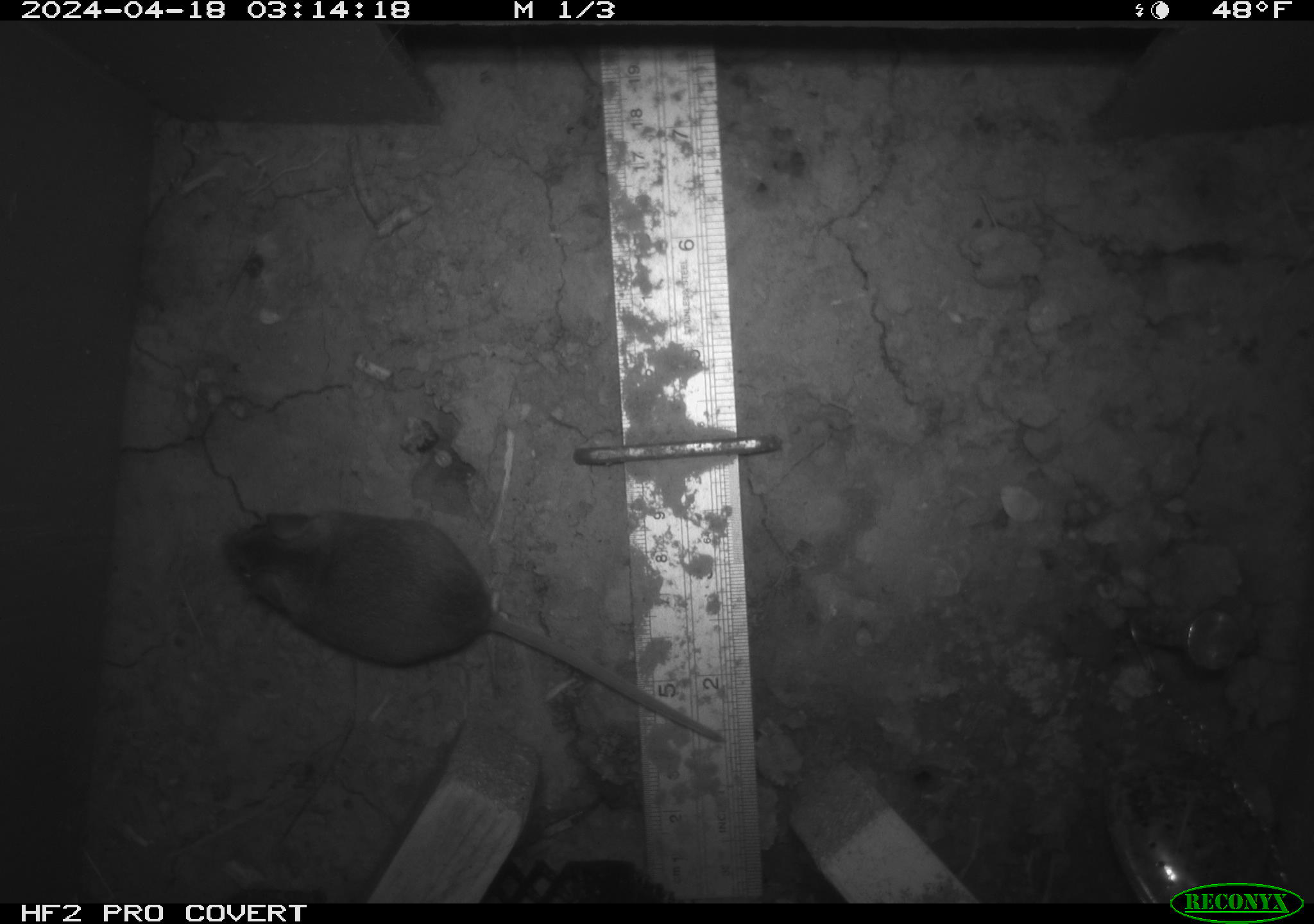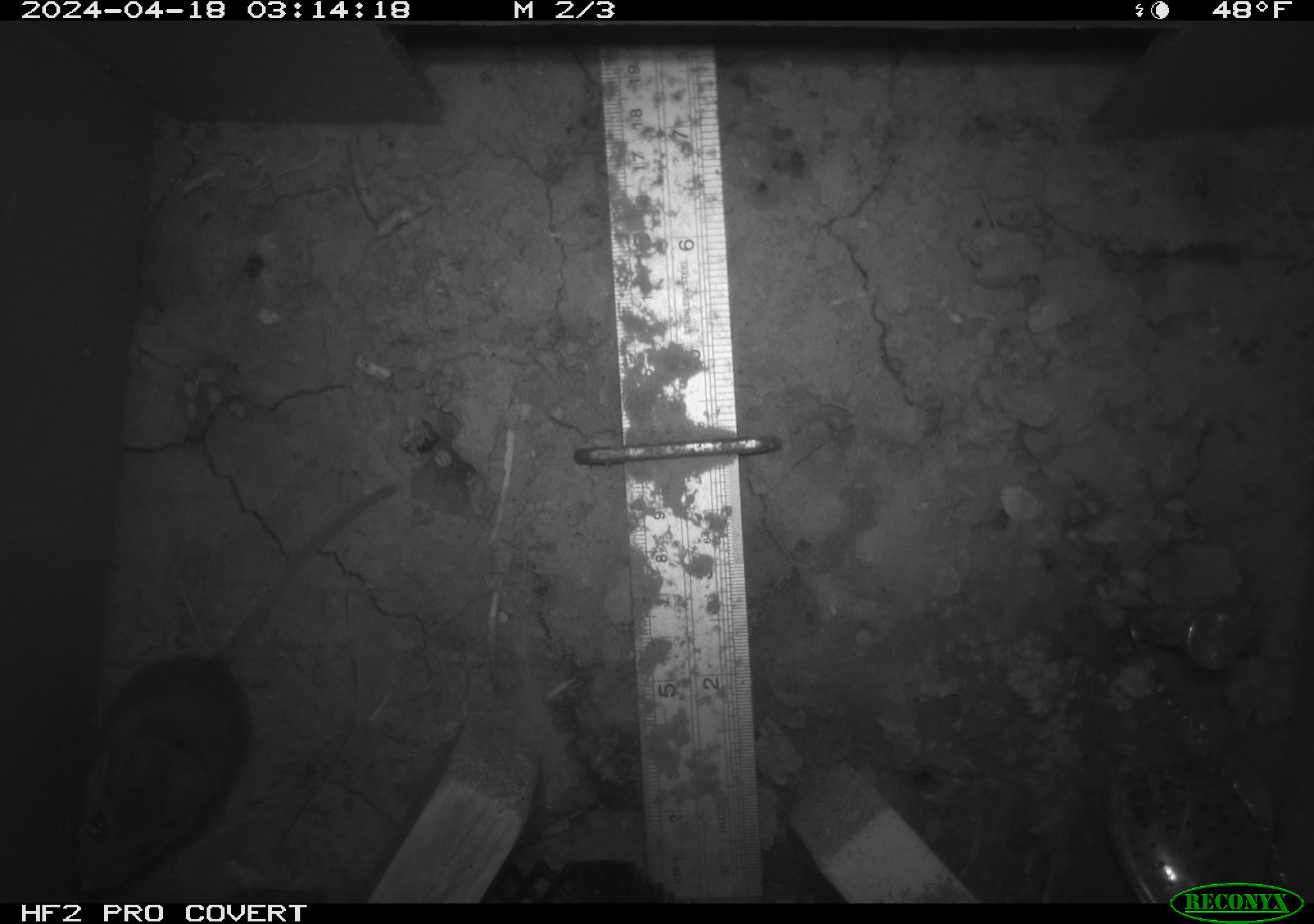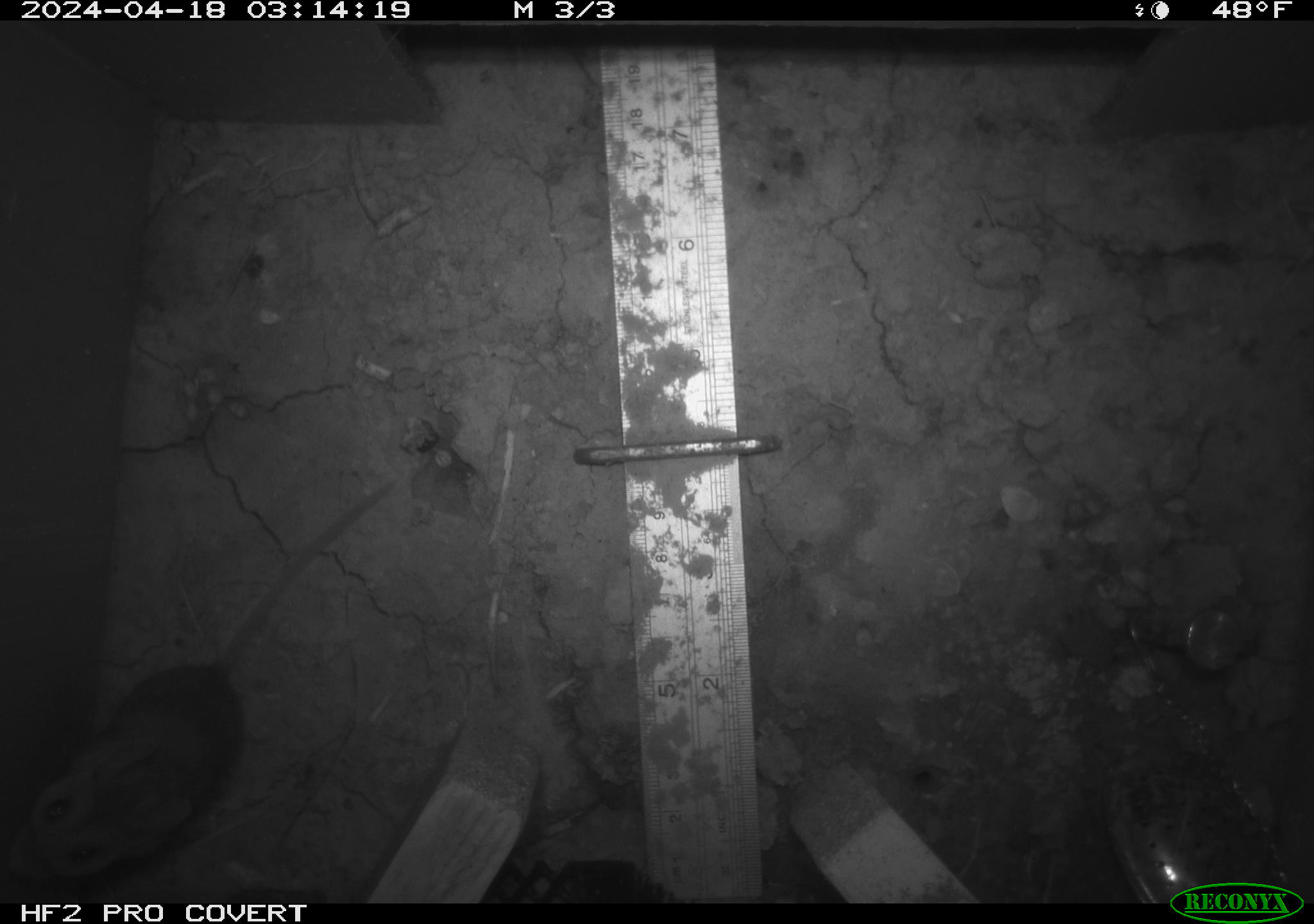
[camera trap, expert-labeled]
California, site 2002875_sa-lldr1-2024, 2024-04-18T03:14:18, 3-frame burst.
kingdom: Animalia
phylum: Chordata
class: Mammalia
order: Rodentia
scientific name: Rodentia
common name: mouse species